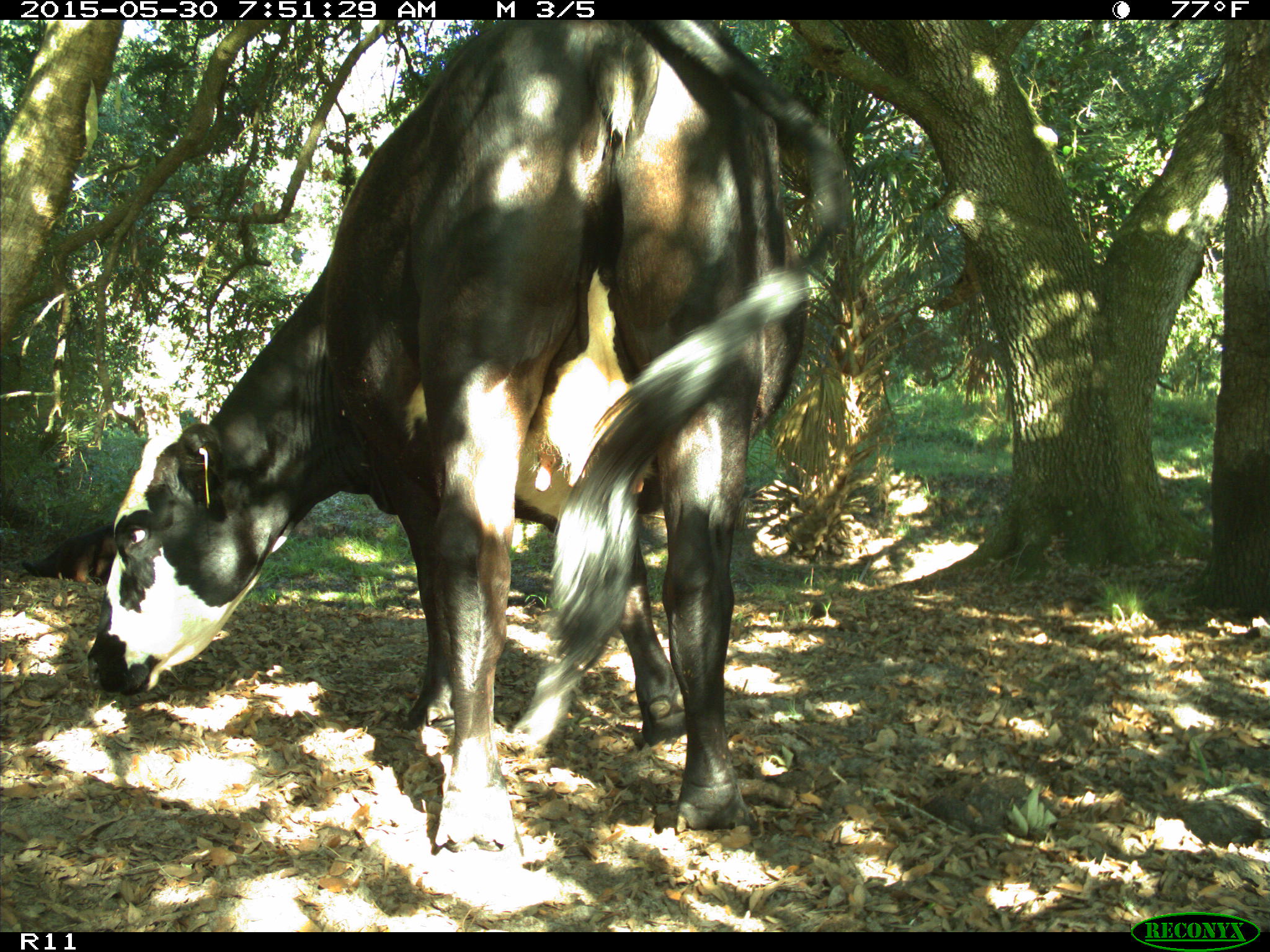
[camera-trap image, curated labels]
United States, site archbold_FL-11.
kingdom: Animalia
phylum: Chordata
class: Mammalia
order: Artiodactyla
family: Bovidae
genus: Bos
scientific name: Bos taurus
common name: domestic cow